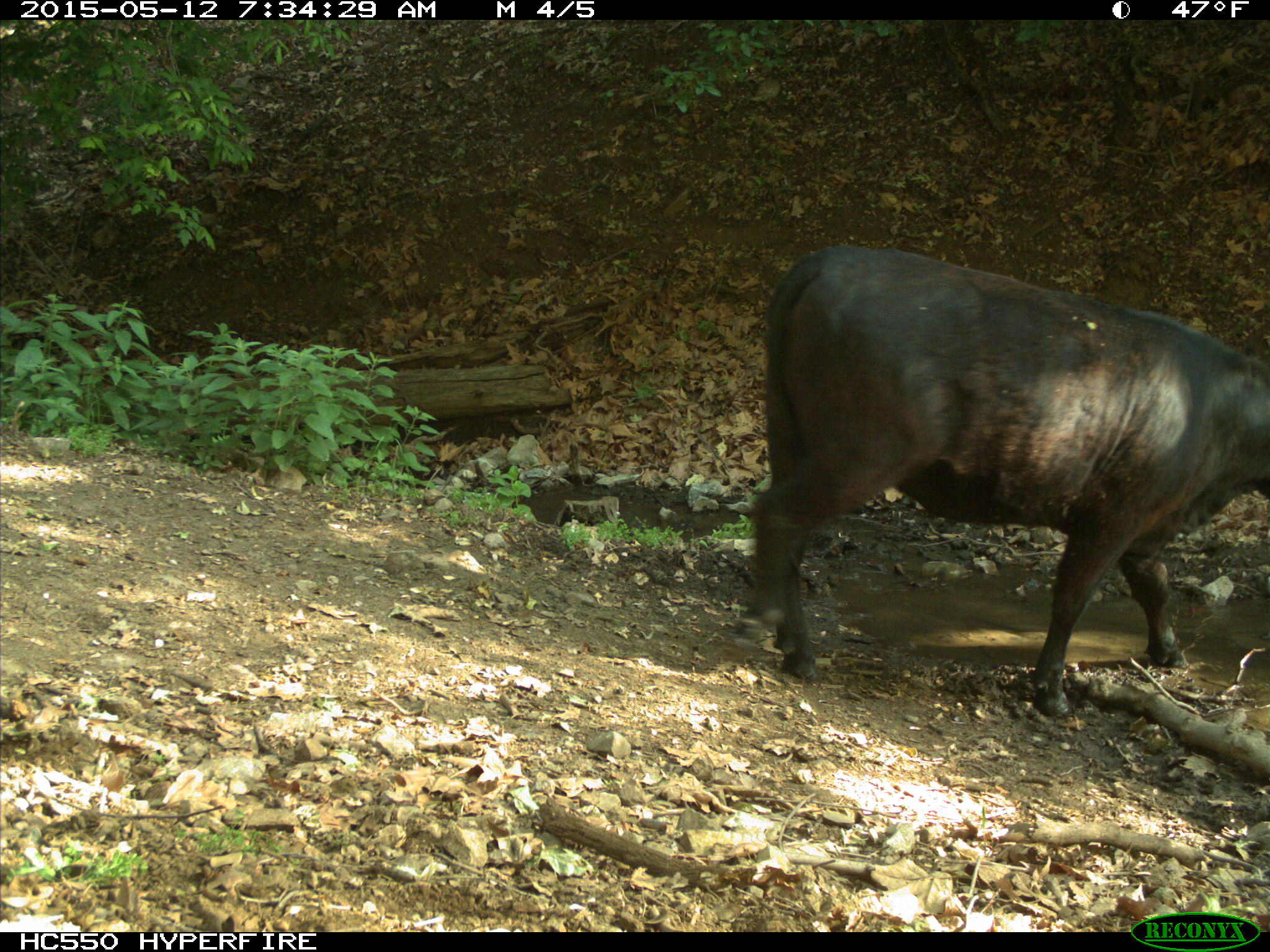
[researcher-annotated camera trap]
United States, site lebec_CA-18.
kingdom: Animalia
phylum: Chordata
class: Mammalia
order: Artiodactyla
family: Bovidae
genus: Bos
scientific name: Bos taurus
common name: domestic cow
Bos taurus (domestic cow).